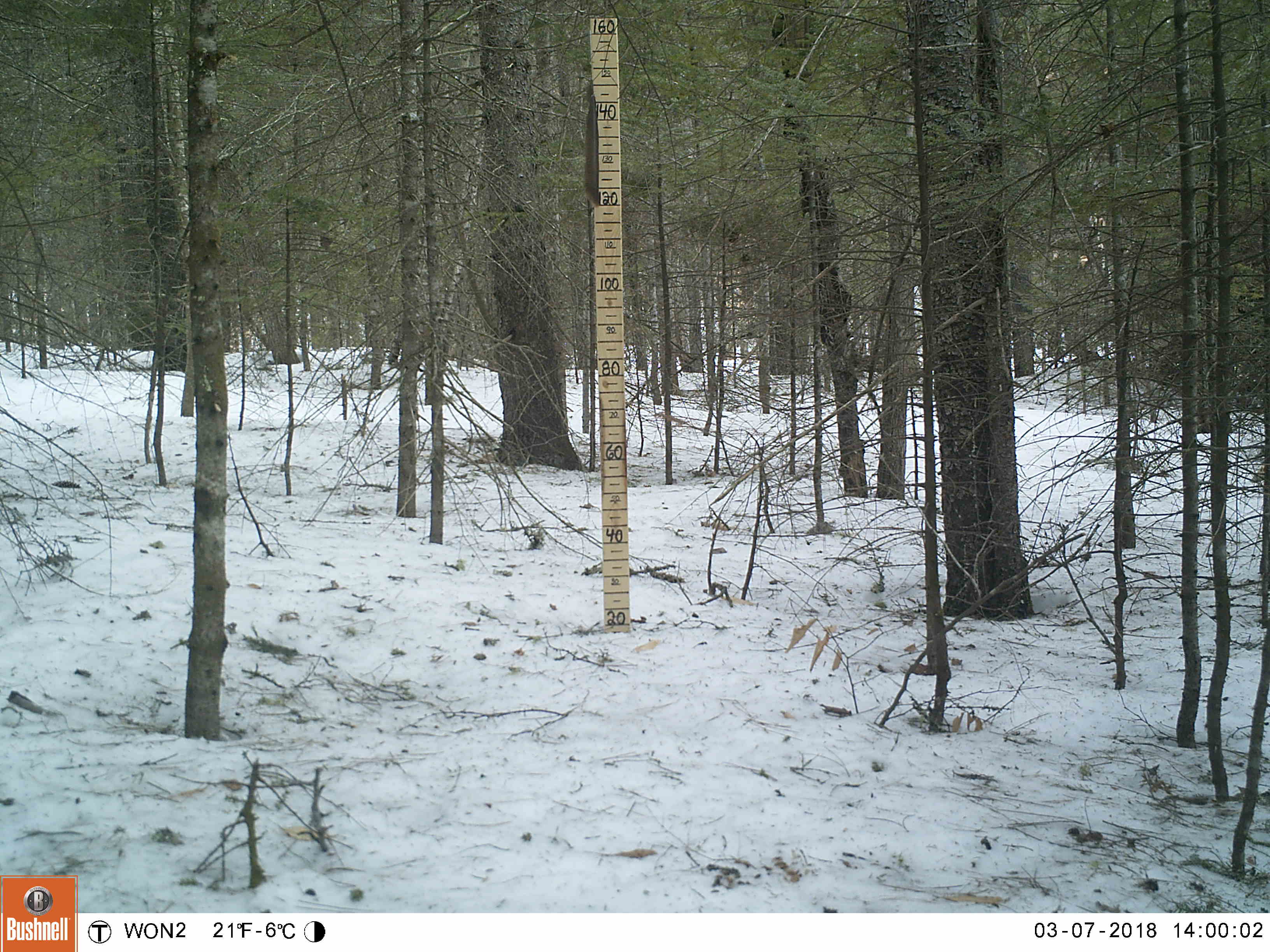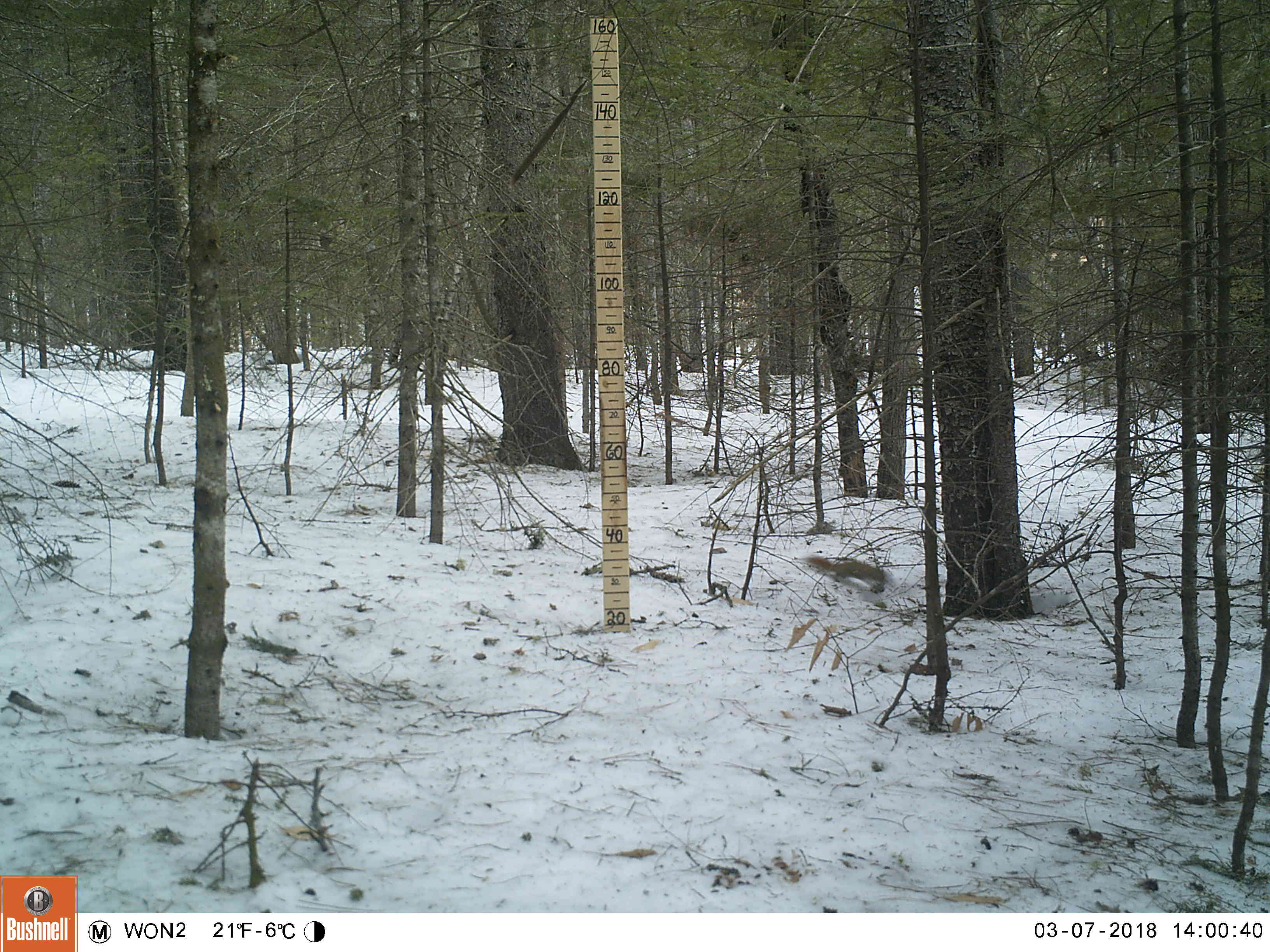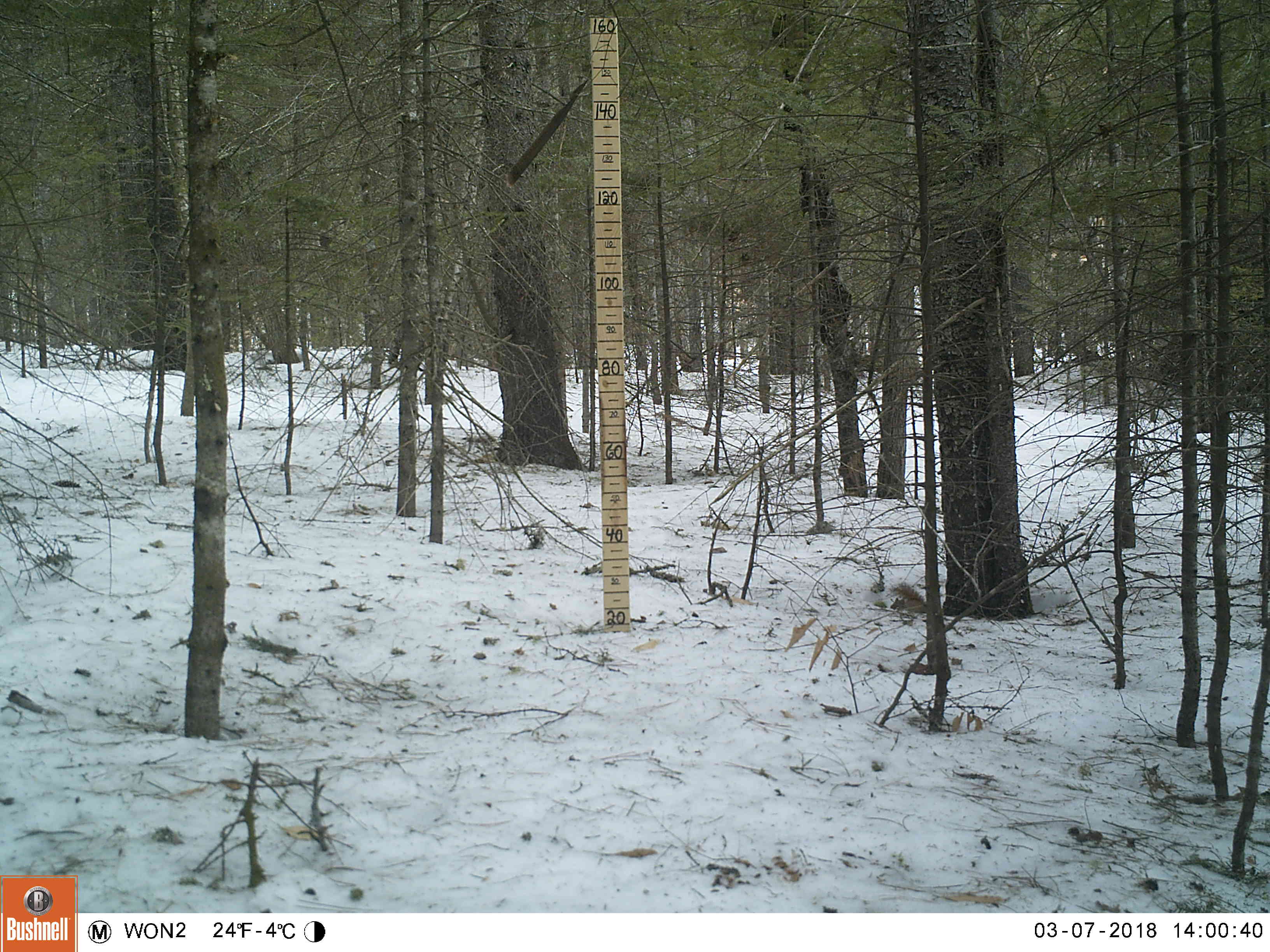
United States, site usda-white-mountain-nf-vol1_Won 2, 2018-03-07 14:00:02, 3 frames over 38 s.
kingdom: Animalia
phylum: Chordata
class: Mammalia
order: Rodentia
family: Sciuridae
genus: Tamiasciurus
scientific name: Tamiasciurus hudsonicus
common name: red squirrel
Red squirrel (Tamiasciurus hudsonicus).